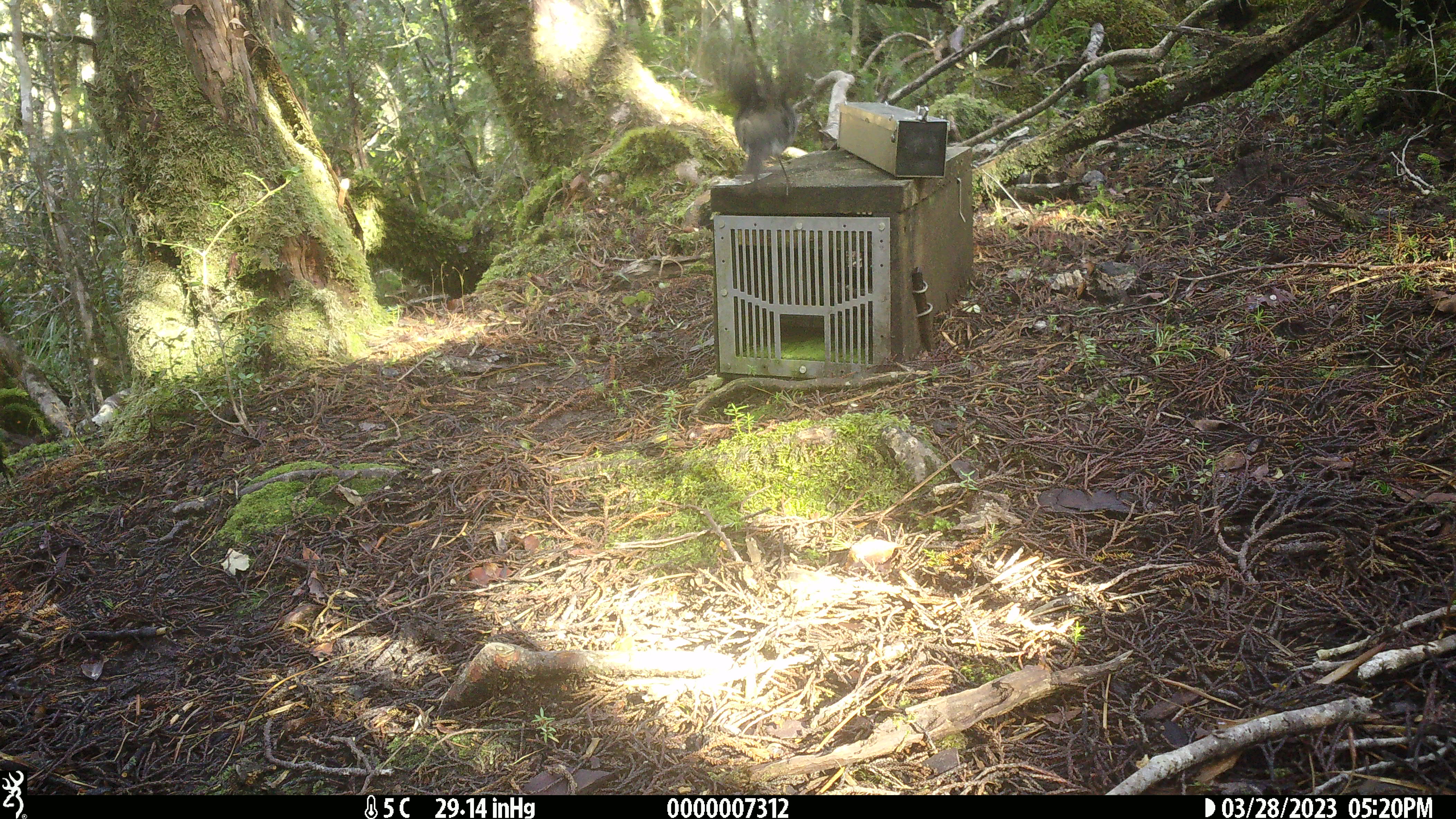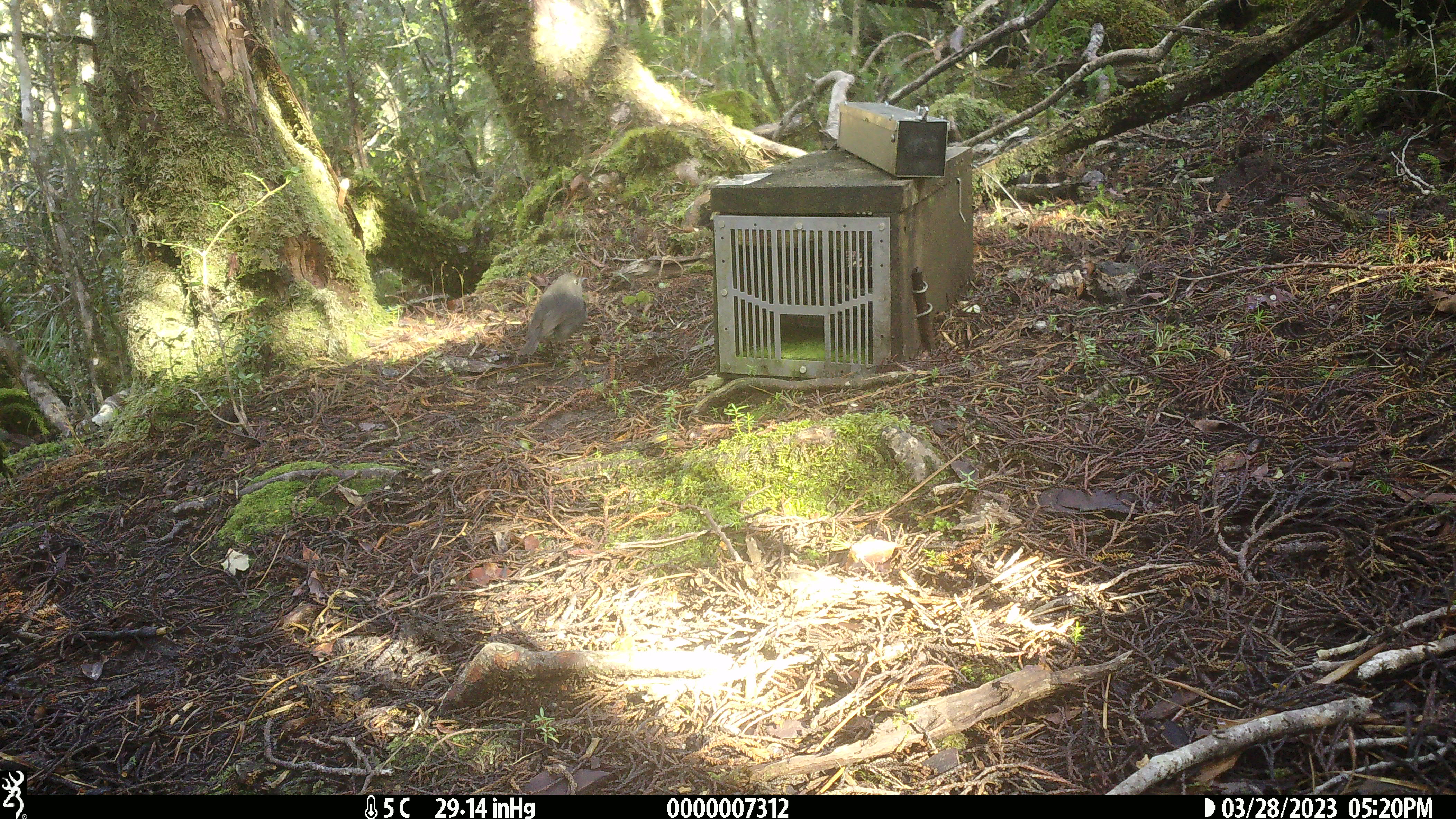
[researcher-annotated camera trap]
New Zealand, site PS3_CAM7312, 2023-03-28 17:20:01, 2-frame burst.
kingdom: Animalia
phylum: Chordata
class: Aves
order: Passeriformes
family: Petroicidae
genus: Petroica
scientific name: Petroica australis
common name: new zealand robin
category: robin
Robin (new zealand robin) (Petroica australis).